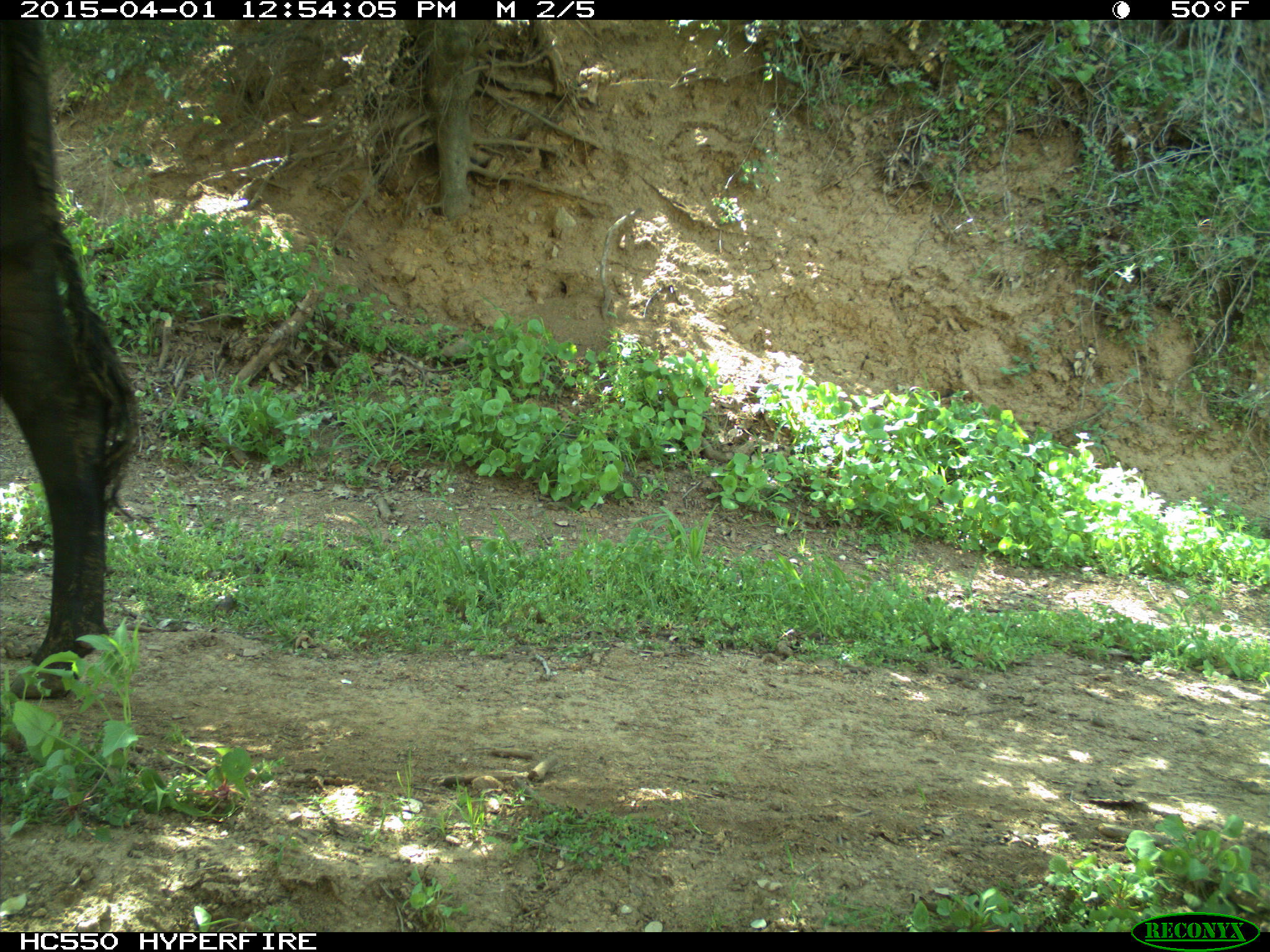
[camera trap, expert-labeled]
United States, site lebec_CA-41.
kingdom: Animalia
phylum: Chordata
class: Mammalia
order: Artiodactyla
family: Bovidae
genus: Bos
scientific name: Bos taurus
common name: domestic cow